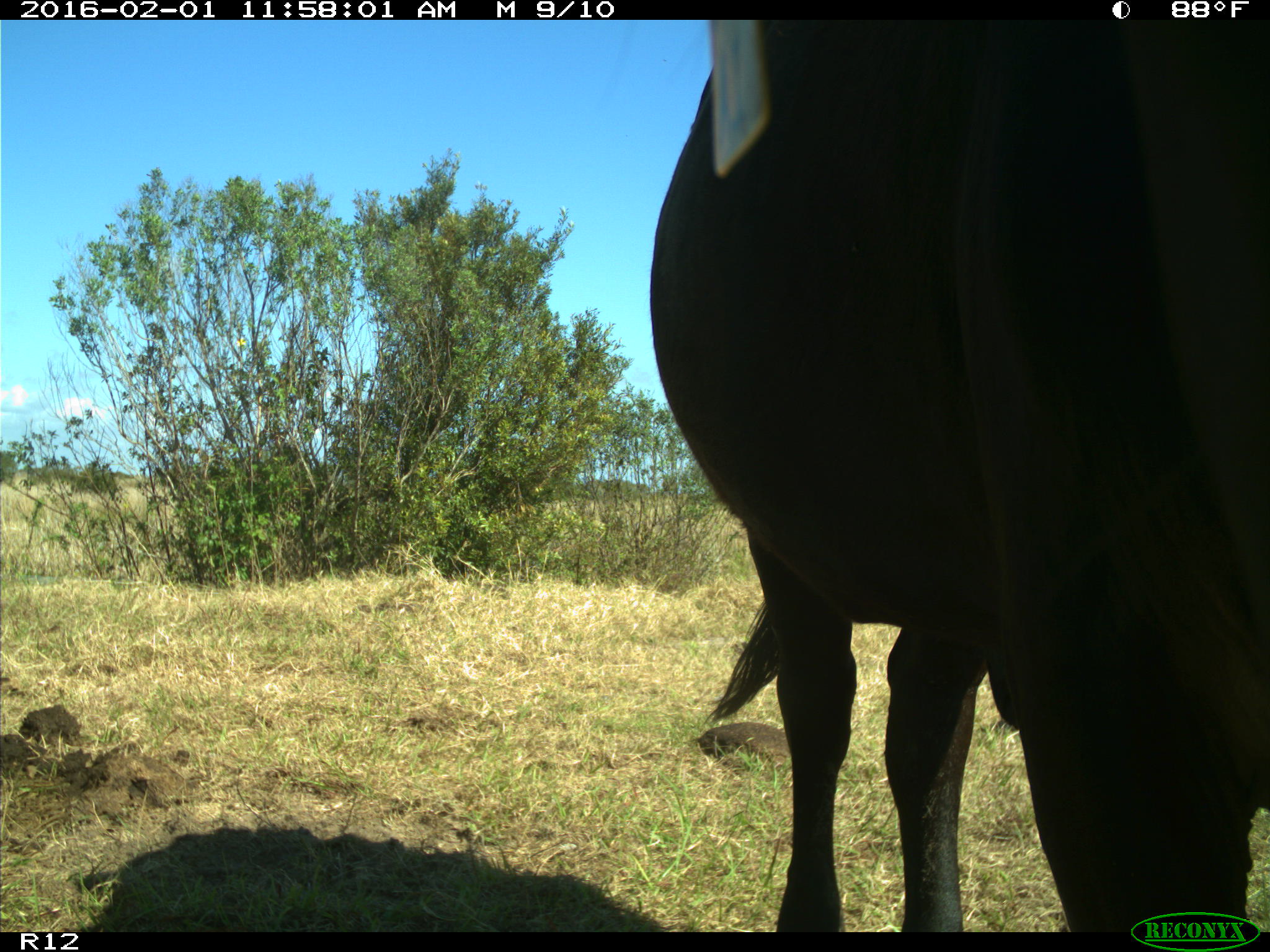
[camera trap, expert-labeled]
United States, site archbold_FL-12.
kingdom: Animalia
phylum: Chordata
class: Mammalia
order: Artiodactyla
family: Bovidae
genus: Bos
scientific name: Bos taurus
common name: domestic cow